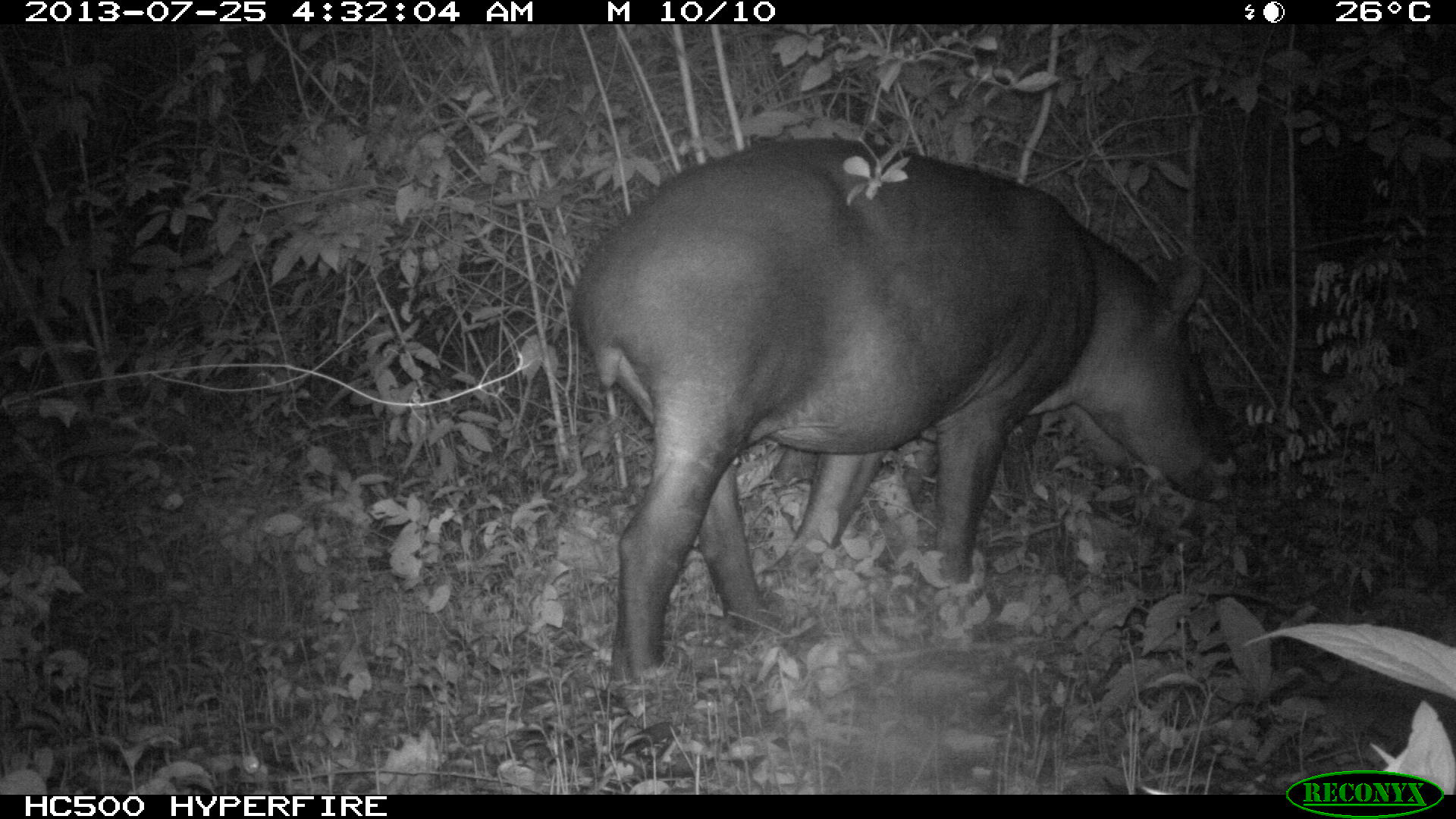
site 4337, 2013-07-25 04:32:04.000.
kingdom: Animalia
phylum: Chordata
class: Mammalia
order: Perissodactyla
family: Tapiridae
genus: Tapirus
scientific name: Tapirus bairdii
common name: baird's tapir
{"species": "Tapirus bairdii (baird's tapir)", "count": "2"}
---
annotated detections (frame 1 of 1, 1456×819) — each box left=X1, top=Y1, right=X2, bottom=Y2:
tapirus bairdii: left=567, top=136, right=1241, bottom=682